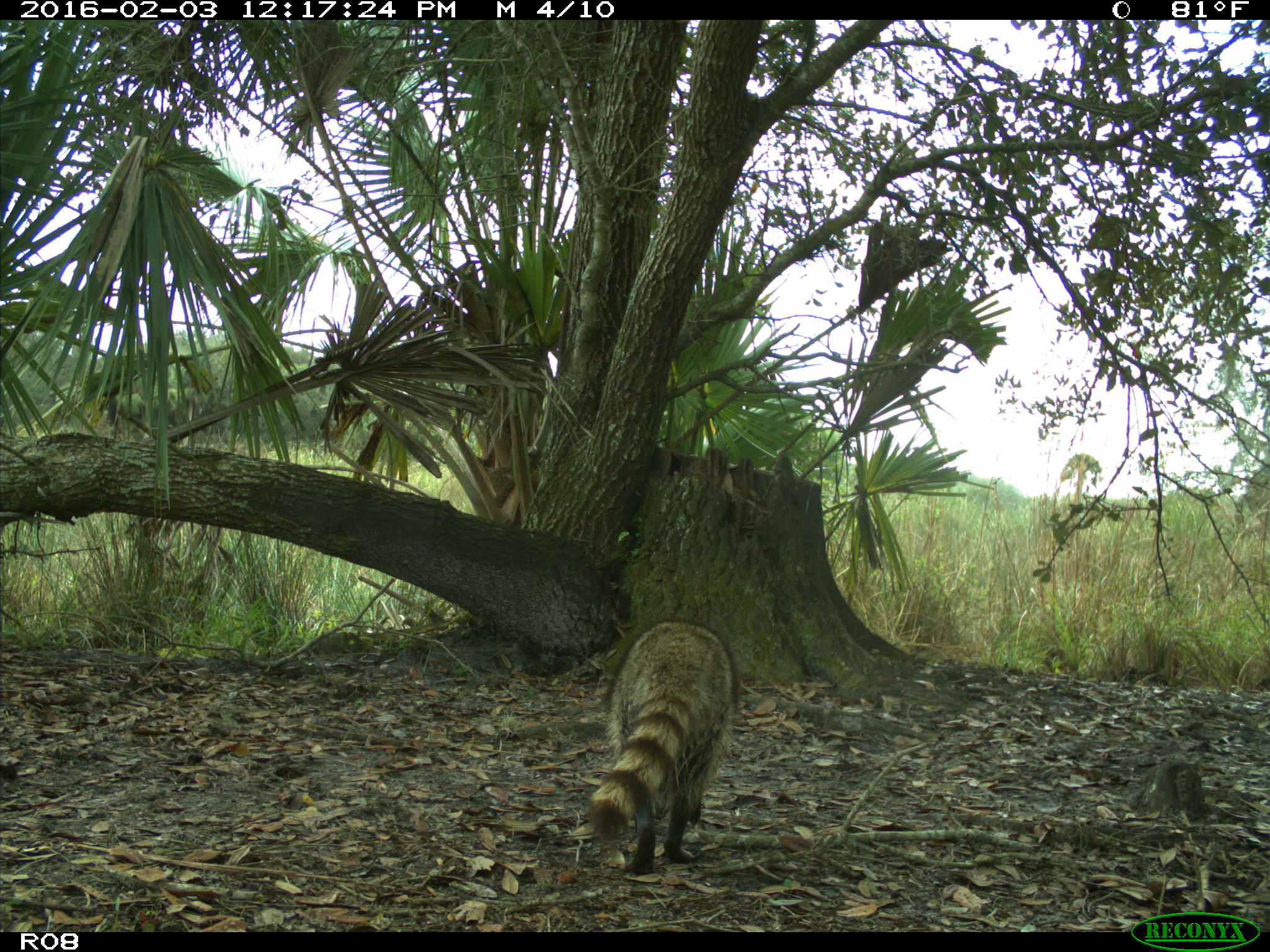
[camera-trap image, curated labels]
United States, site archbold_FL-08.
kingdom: Animalia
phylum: Chordata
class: Mammalia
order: Carnivora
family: Procyonidae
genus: Procyon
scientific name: Procyon lotor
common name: common raccoon